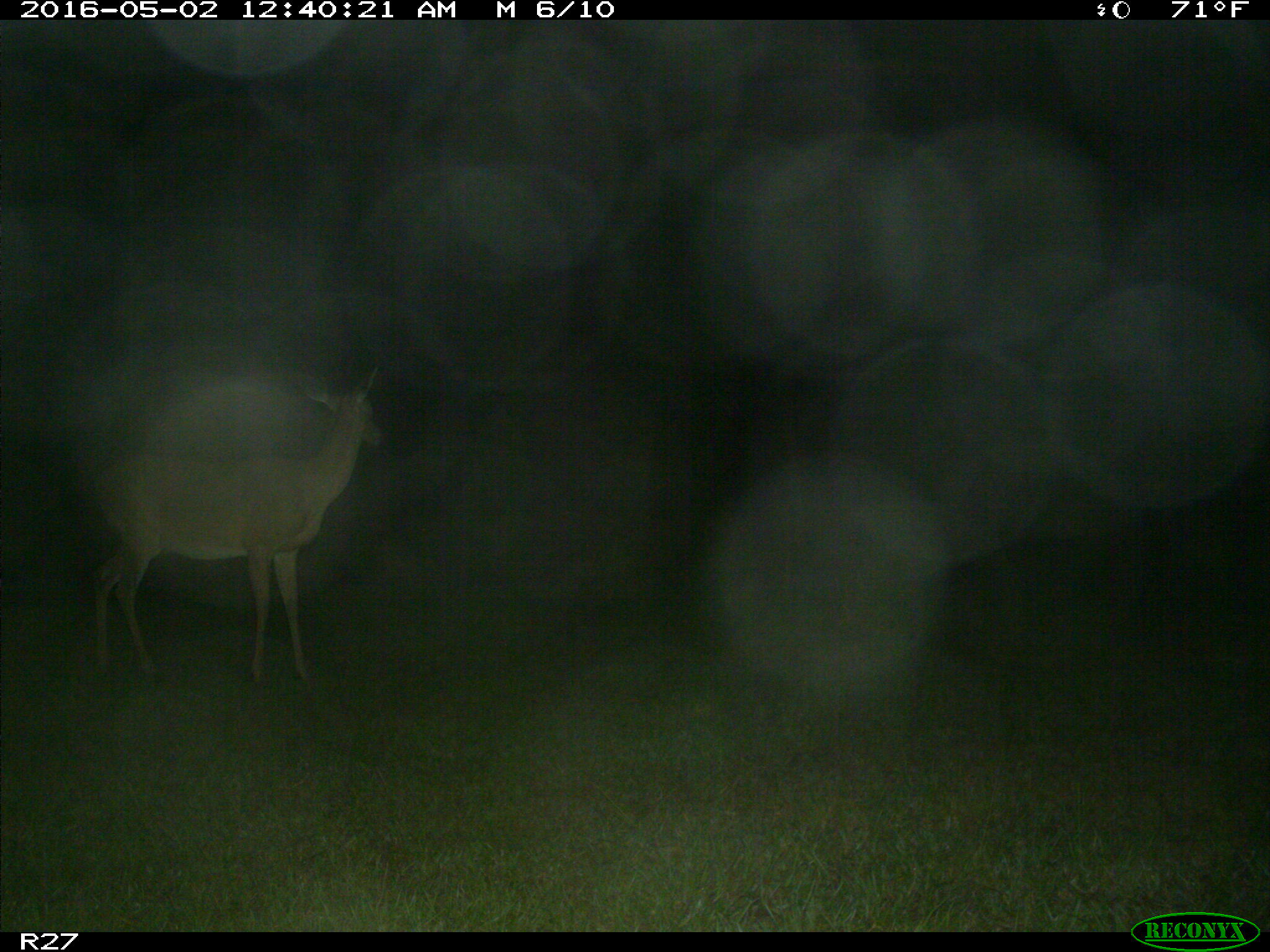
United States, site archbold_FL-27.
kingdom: Animalia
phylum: Chordata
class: Mammalia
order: Artiodactyla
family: Cervidae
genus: Odocoileus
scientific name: Odocoileus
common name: deer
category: unidentified deer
Unidentified deer (deer) (Odocoileus).